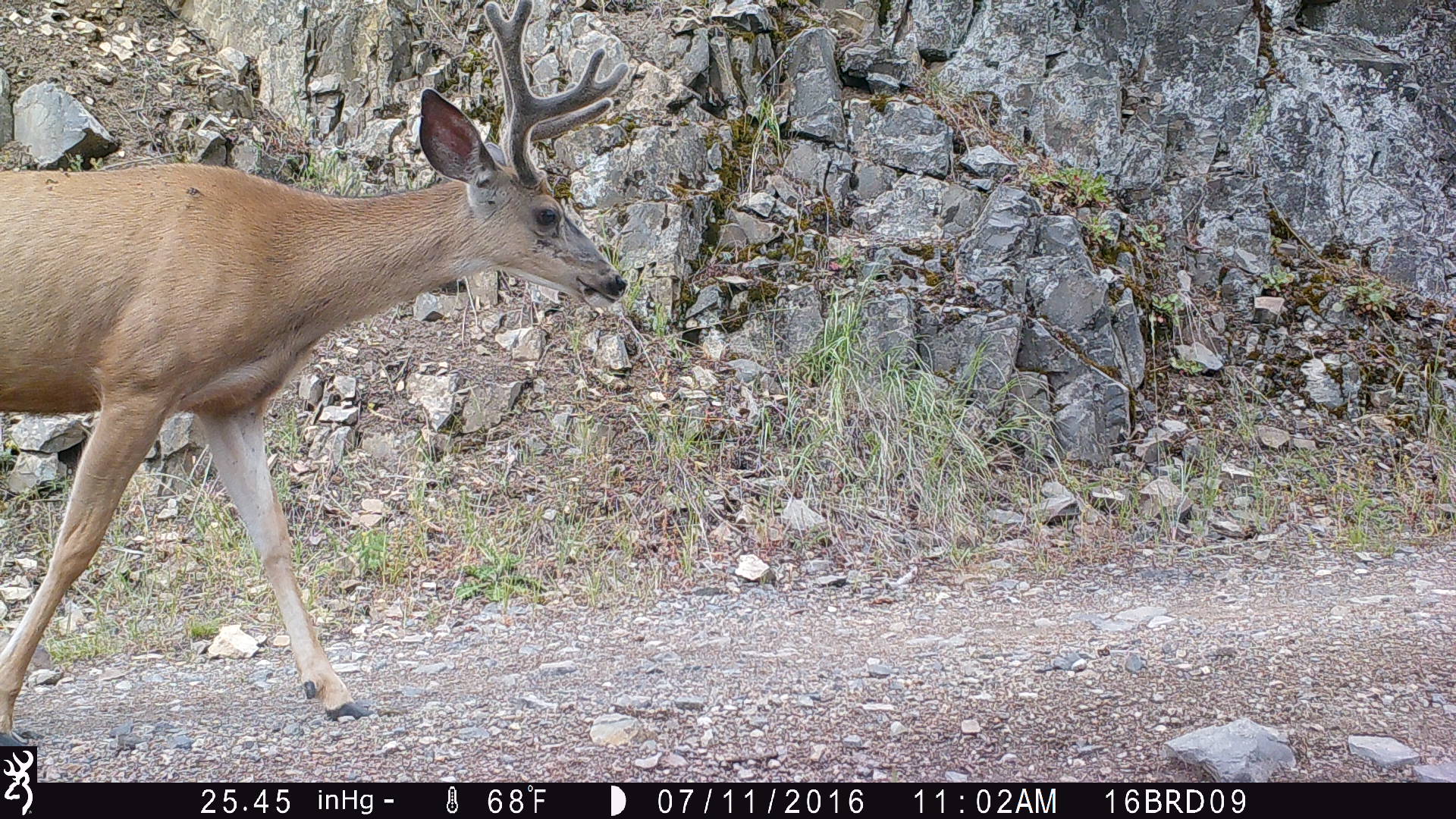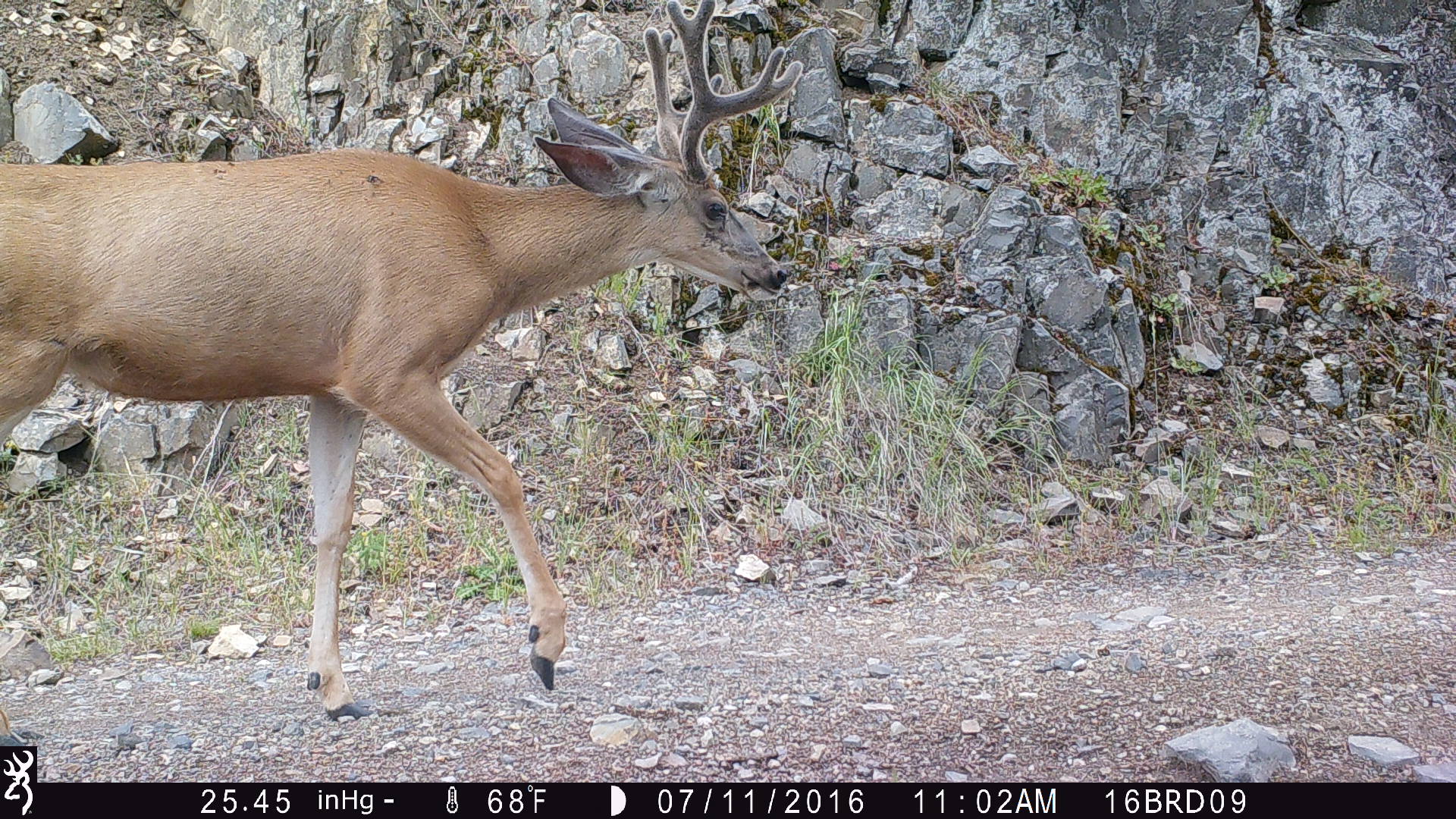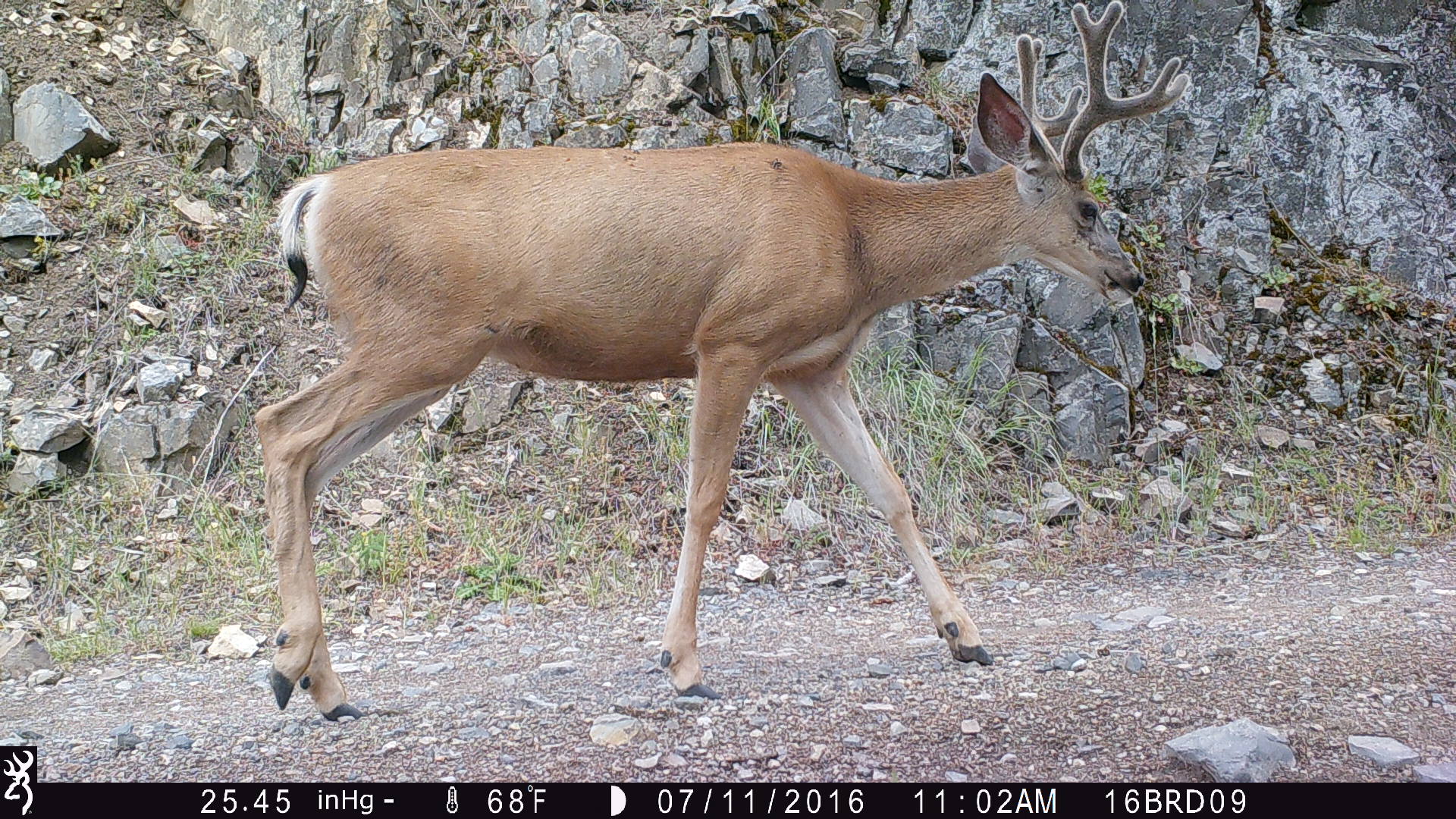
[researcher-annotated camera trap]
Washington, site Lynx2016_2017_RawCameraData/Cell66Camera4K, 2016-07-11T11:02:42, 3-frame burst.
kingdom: Animalia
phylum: Chordata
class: Mammalia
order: Artiodactyla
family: Cervidae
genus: Odocoileus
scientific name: Odocoileus hemionus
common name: mule deer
Odocoileus hemionus (mule deer). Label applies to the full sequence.